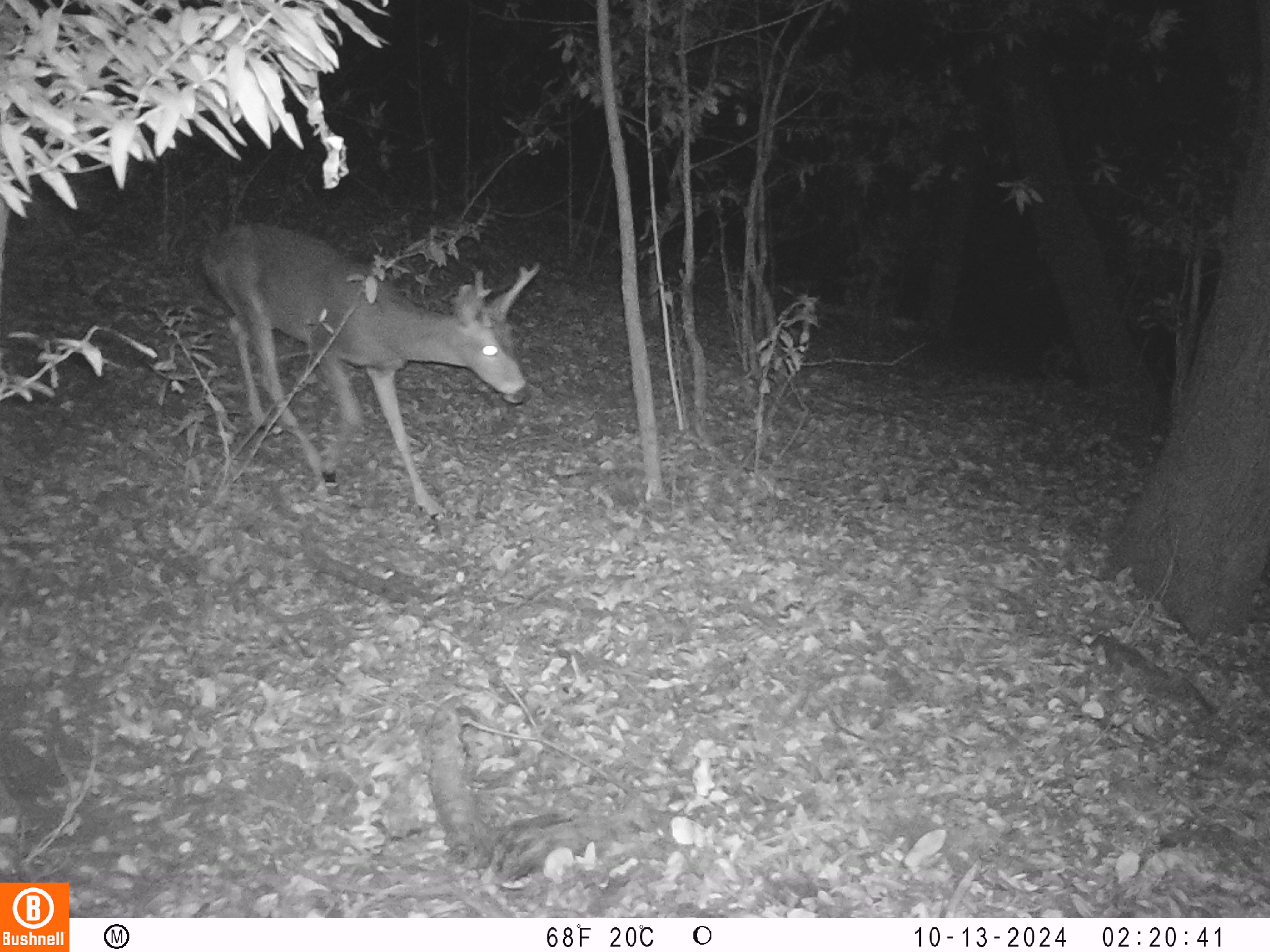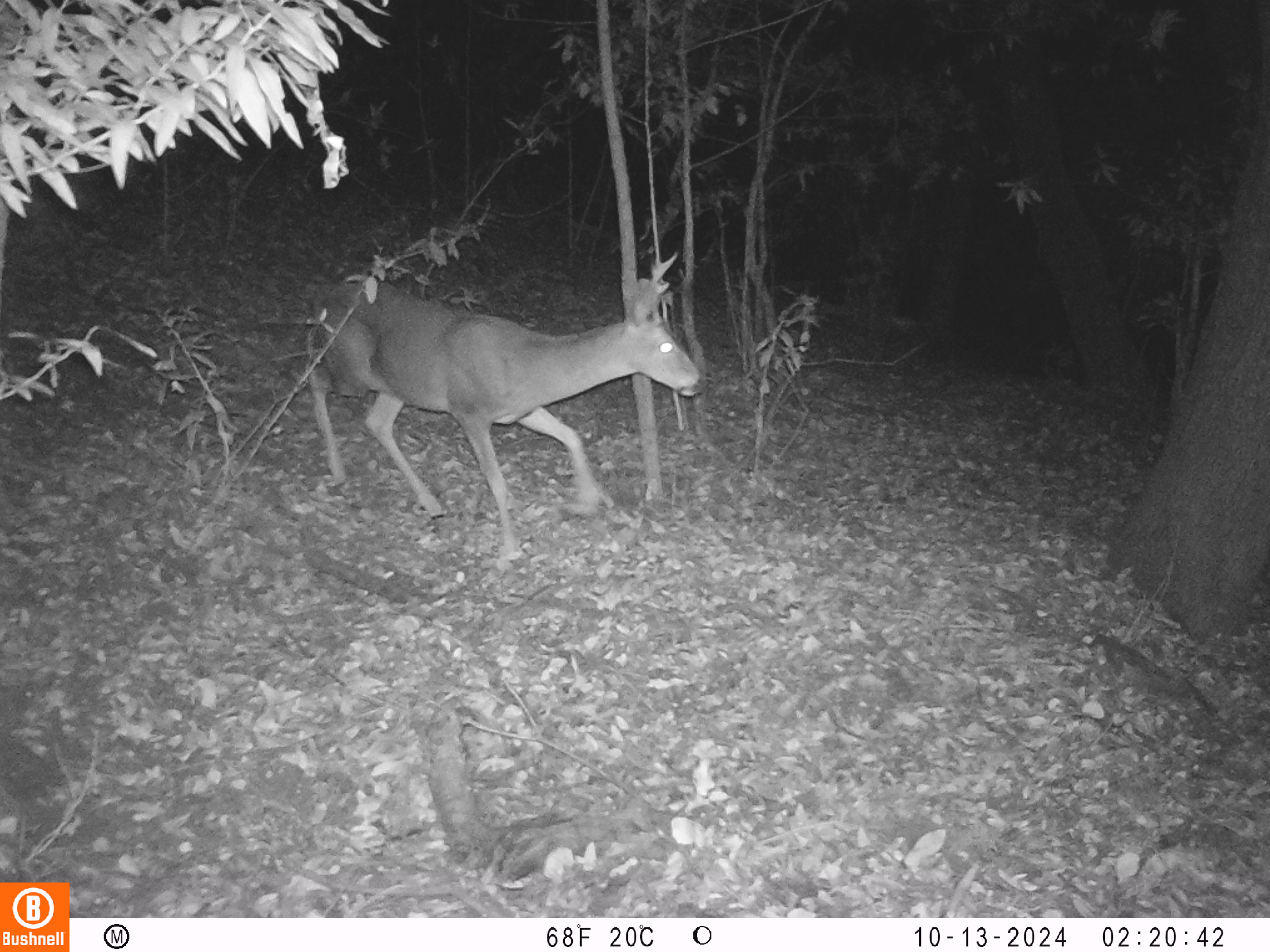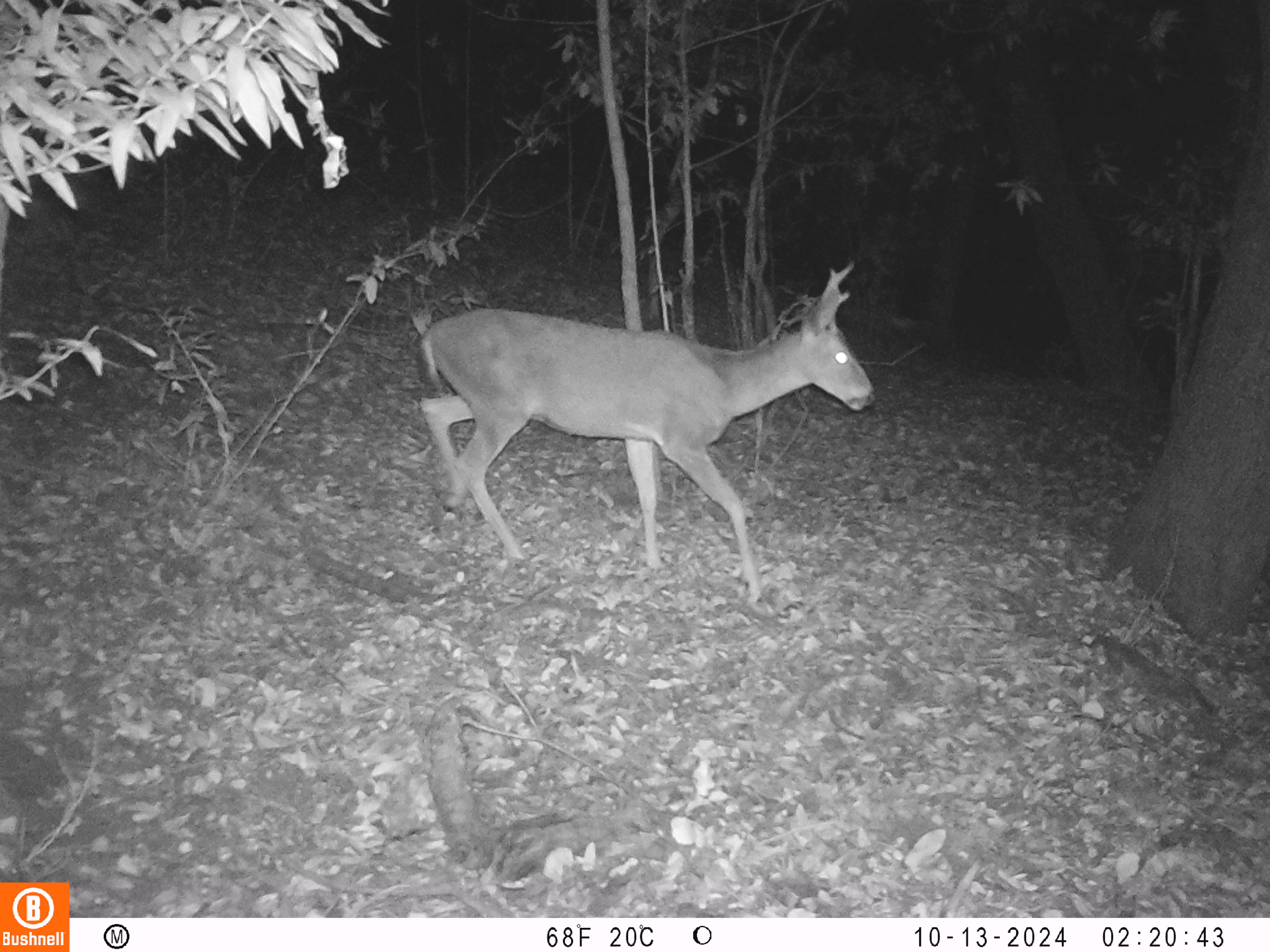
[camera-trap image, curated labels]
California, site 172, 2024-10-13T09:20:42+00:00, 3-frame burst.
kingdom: Animalia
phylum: Chordata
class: Mammalia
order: Artiodactyla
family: Cervidae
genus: Odocoileus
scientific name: Odocoileus hemionus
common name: mule deer